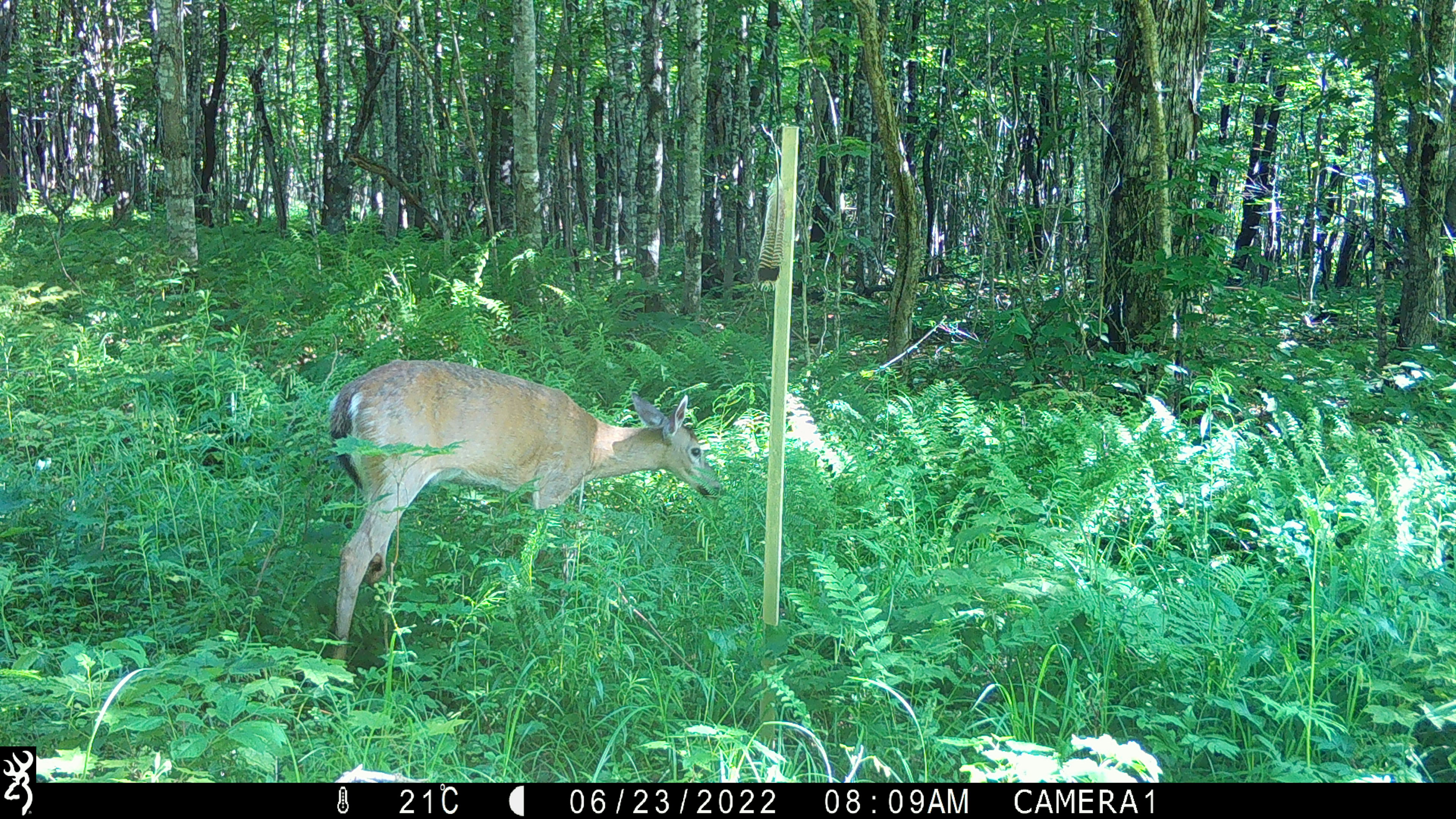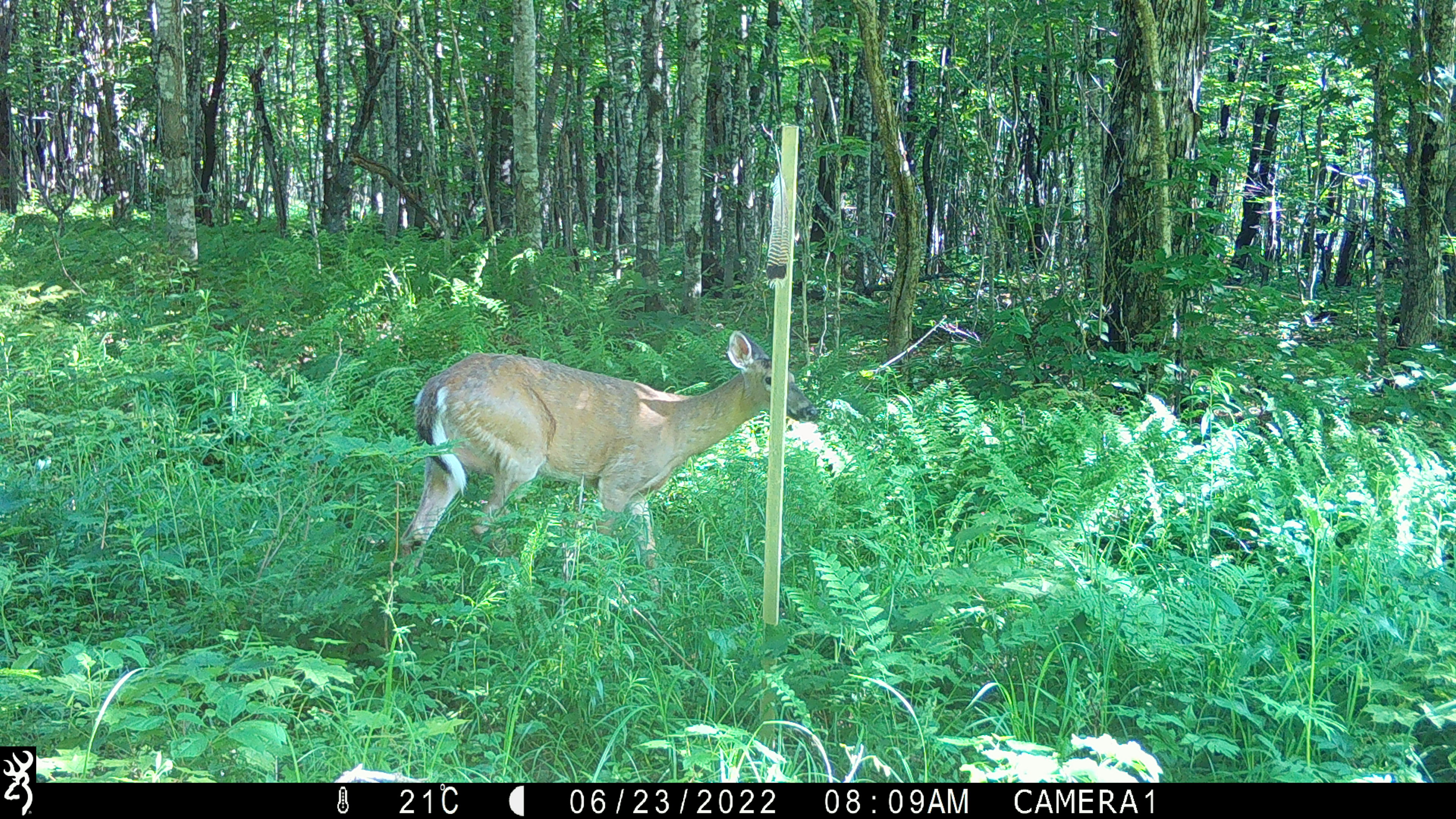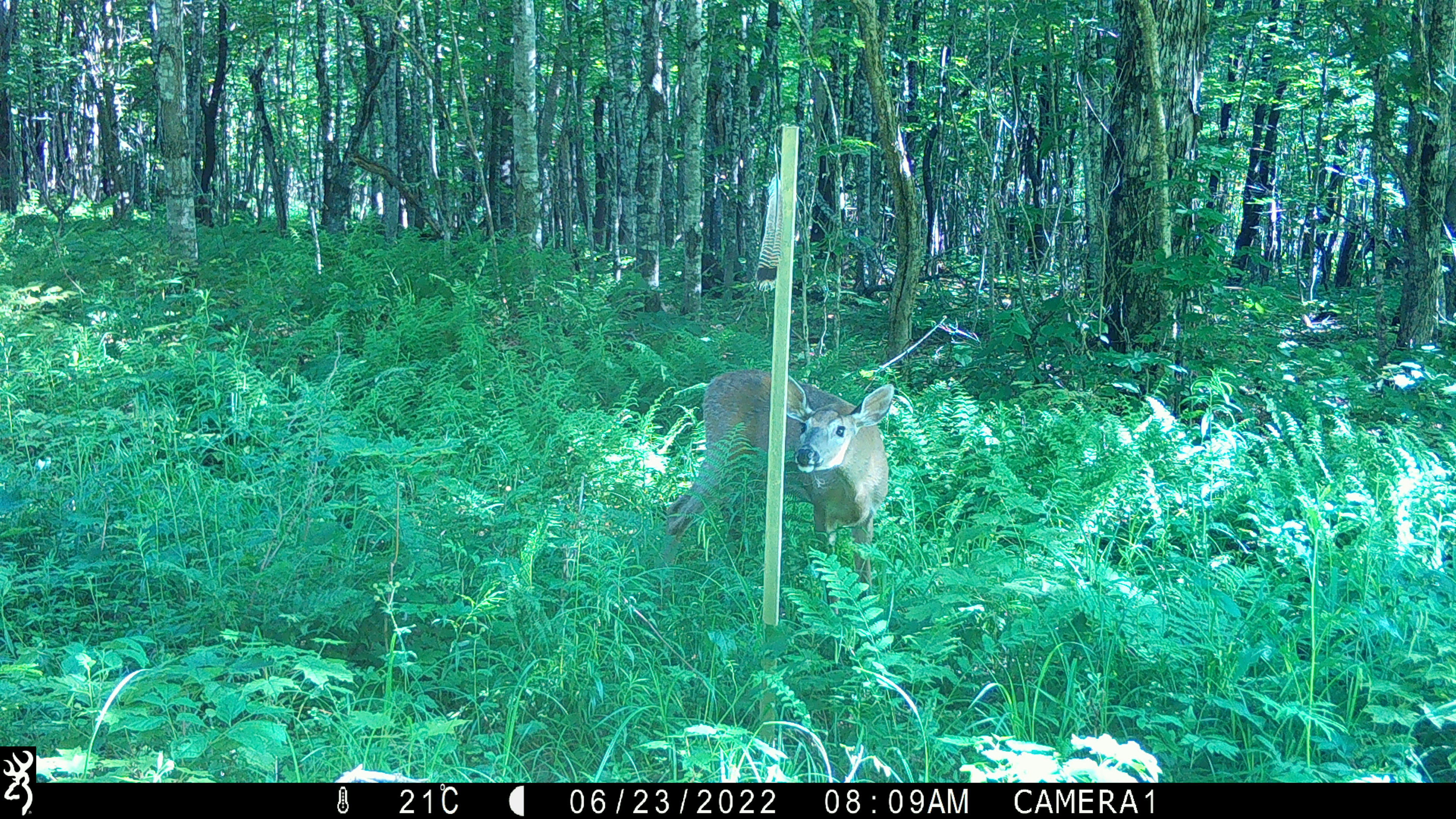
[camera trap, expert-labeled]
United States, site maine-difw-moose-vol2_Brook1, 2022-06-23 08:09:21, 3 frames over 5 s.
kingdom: Animalia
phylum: Chordata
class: Mammalia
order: Artiodactyla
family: Cervidae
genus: Odocoileus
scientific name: Odocoileus virginianus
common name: white-tailed deer